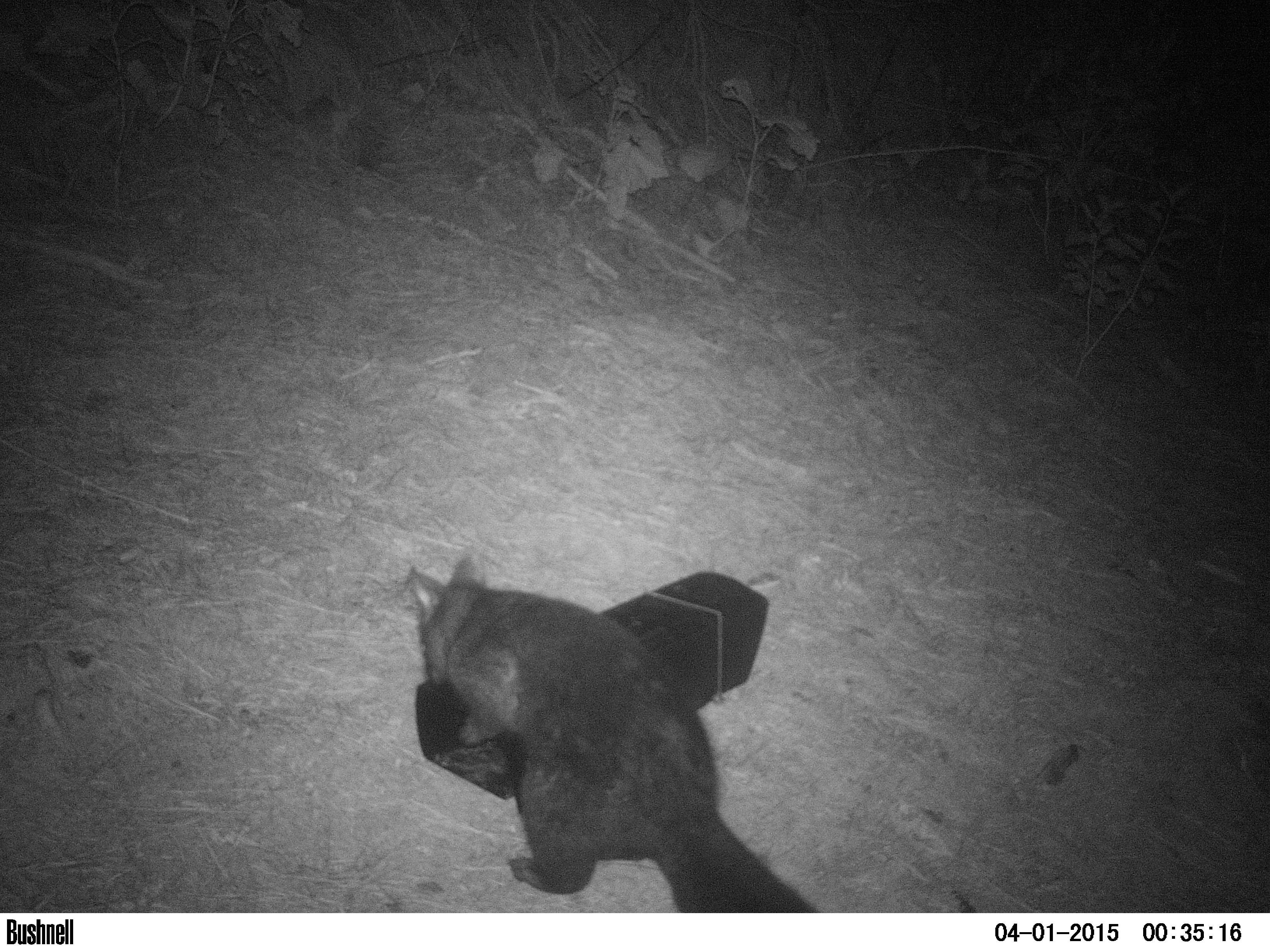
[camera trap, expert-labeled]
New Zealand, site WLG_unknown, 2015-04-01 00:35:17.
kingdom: Animalia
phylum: Chordata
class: Mammalia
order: Diprotodontia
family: Phalangeridae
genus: Trichosurus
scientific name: Trichosurus vulpecula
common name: common brushtail possum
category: possum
Possum (common brushtail possum) (Trichosurus vulpecula).